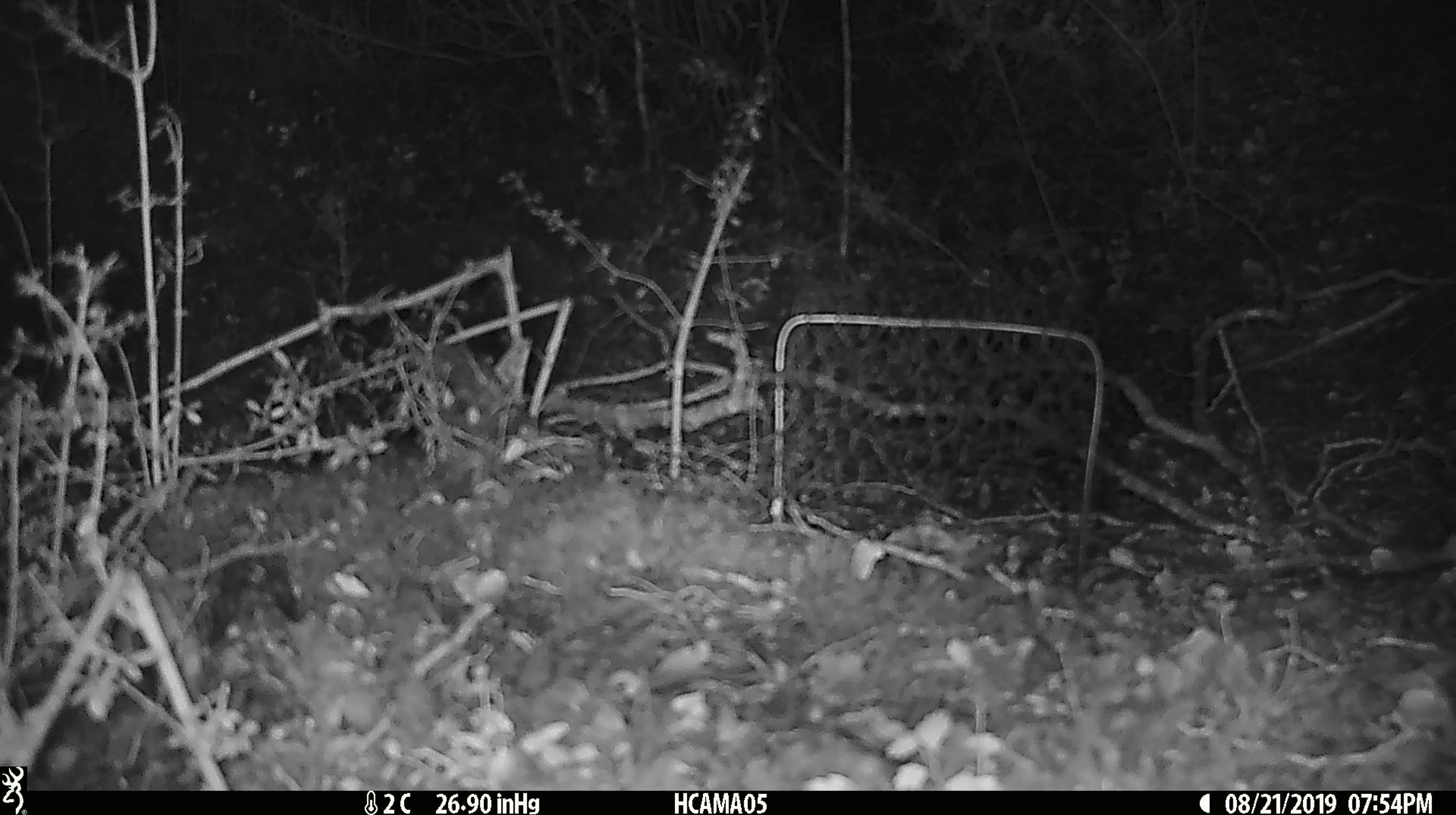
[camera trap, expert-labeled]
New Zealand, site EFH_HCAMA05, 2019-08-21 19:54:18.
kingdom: Animalia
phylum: Chordata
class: Mammalia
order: Rodentia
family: Muridae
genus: Mus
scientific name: Mus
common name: mouse